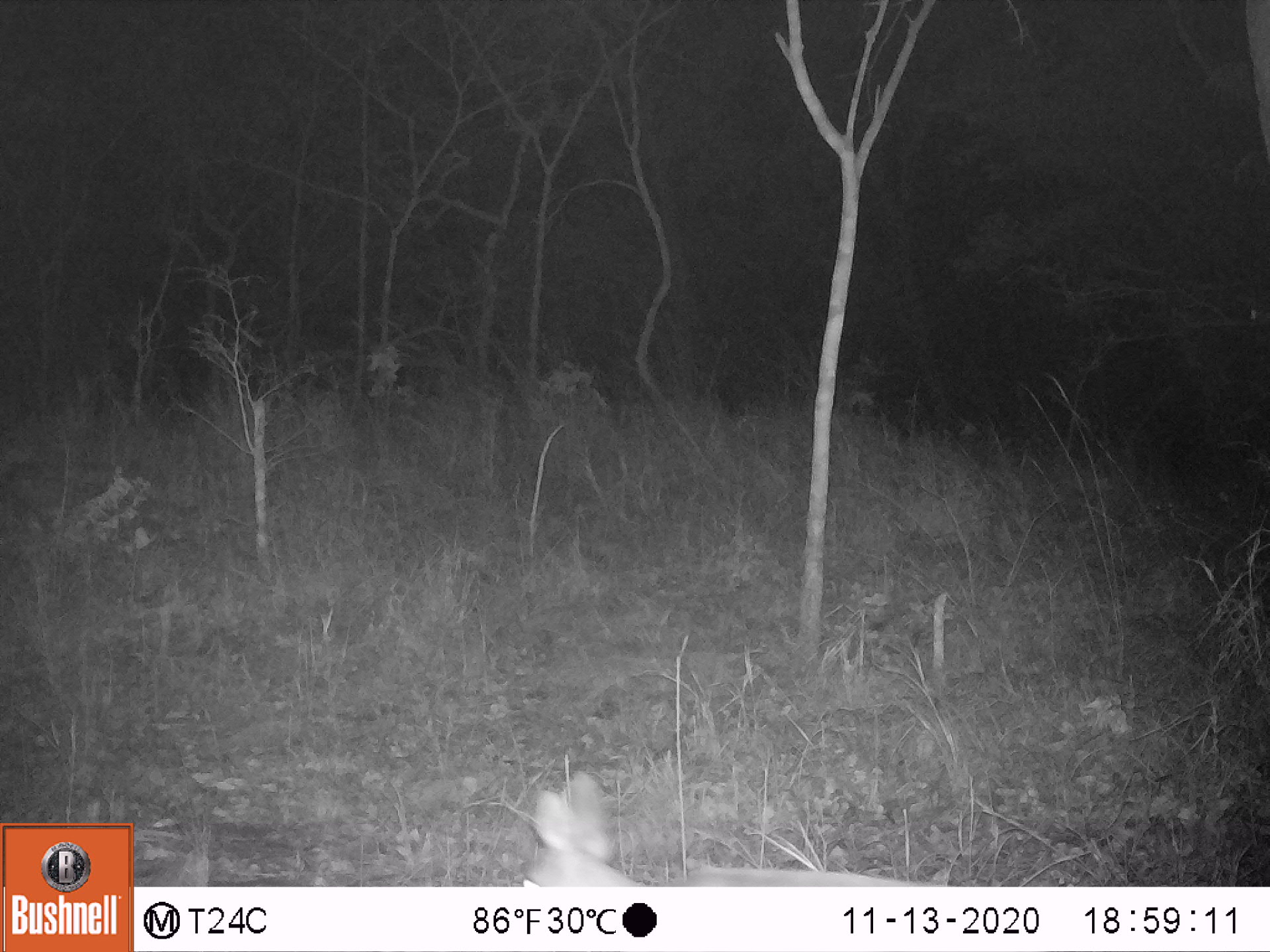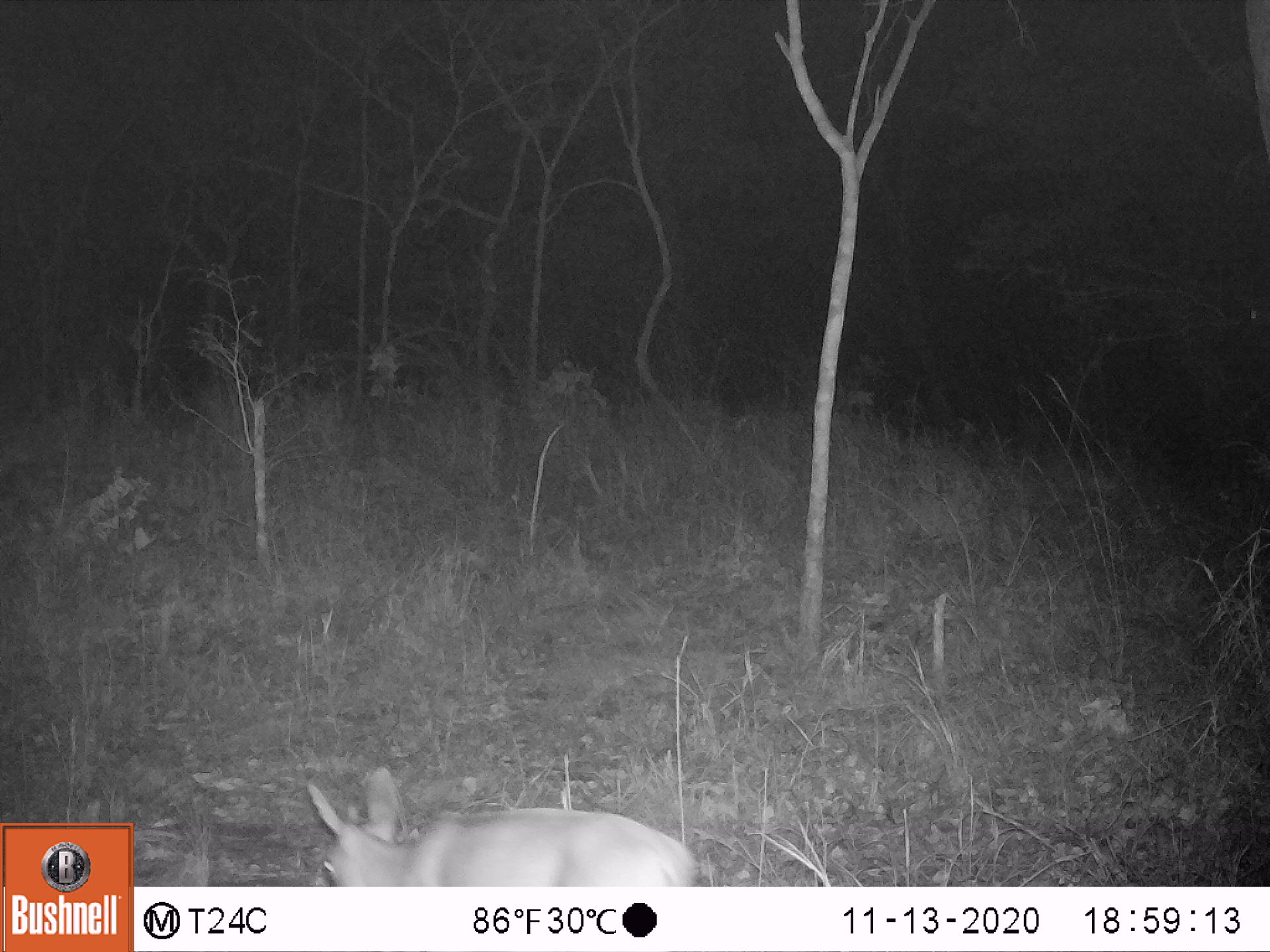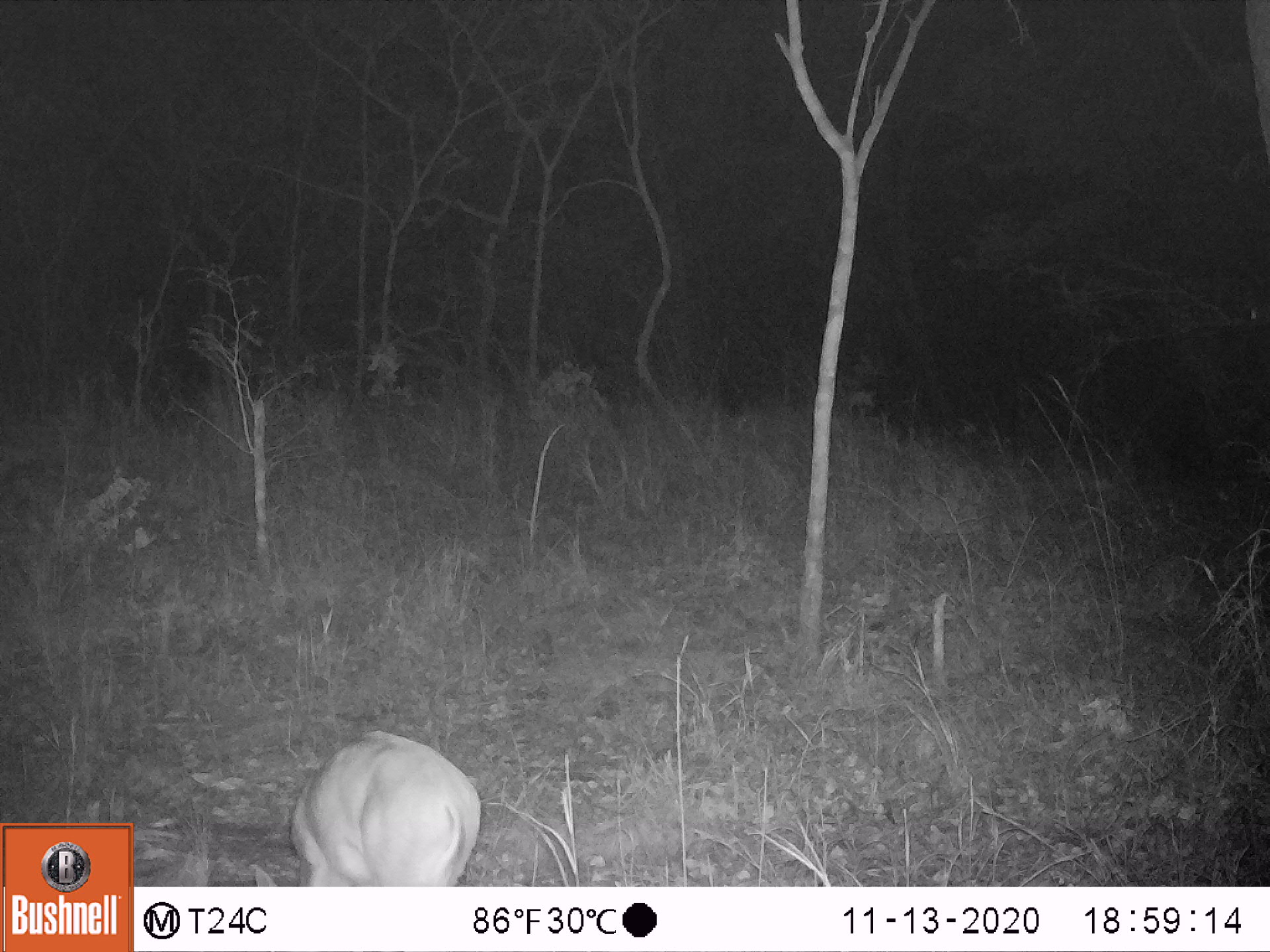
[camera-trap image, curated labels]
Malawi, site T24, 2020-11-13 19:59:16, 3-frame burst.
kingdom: Animalia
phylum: Chordata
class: Mammalia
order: Artiodactyla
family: Bovidae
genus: Sylvicapra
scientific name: Sylvicapra grimmia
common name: common duiker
Common duiker (Sylvicapra grimmia), count 1.